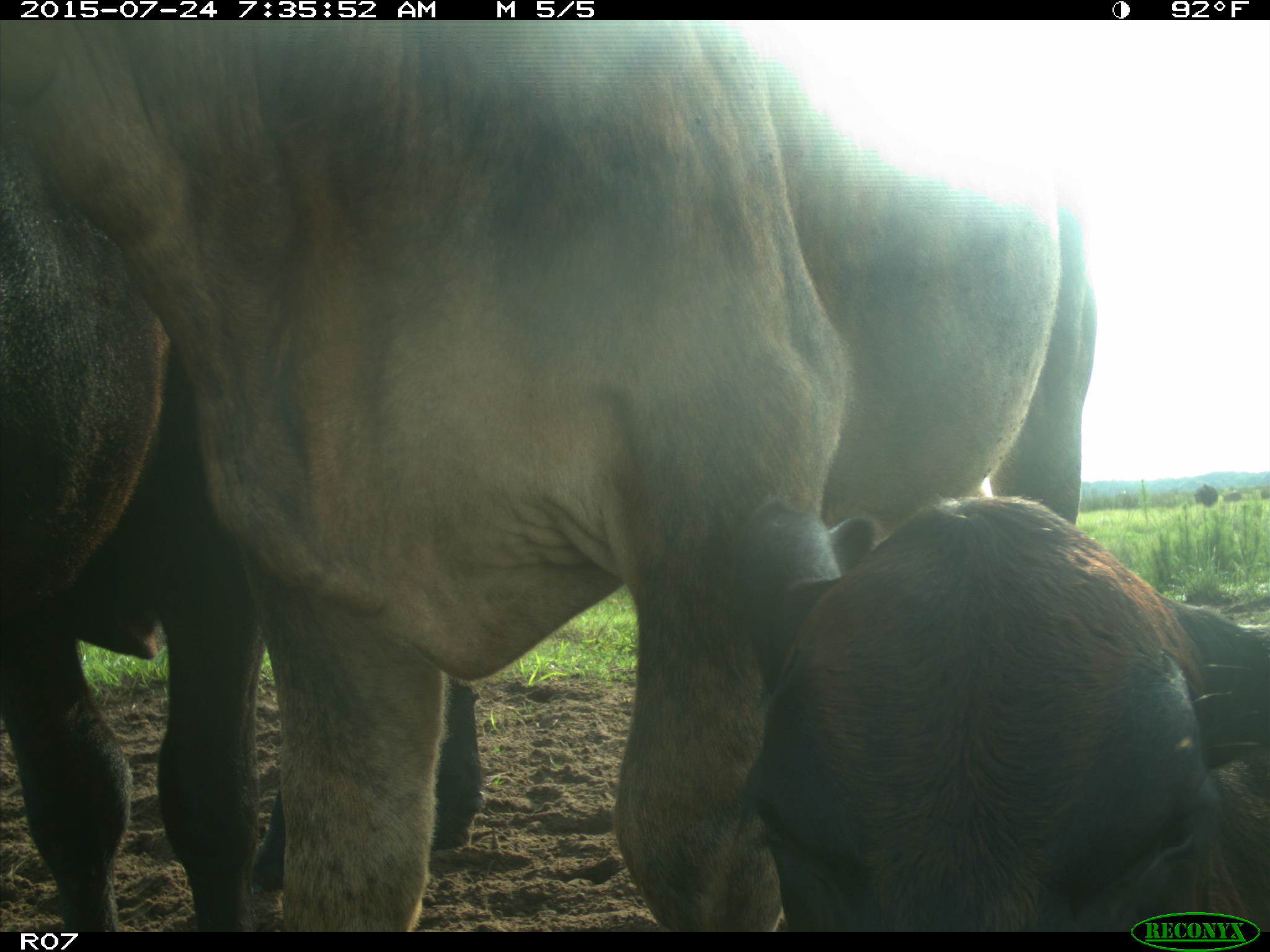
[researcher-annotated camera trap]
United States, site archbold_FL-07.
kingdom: Animalia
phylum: Chordata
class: Mammalia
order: Artiodactyla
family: Bovidae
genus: Bos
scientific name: Bos taurus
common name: domestic cow